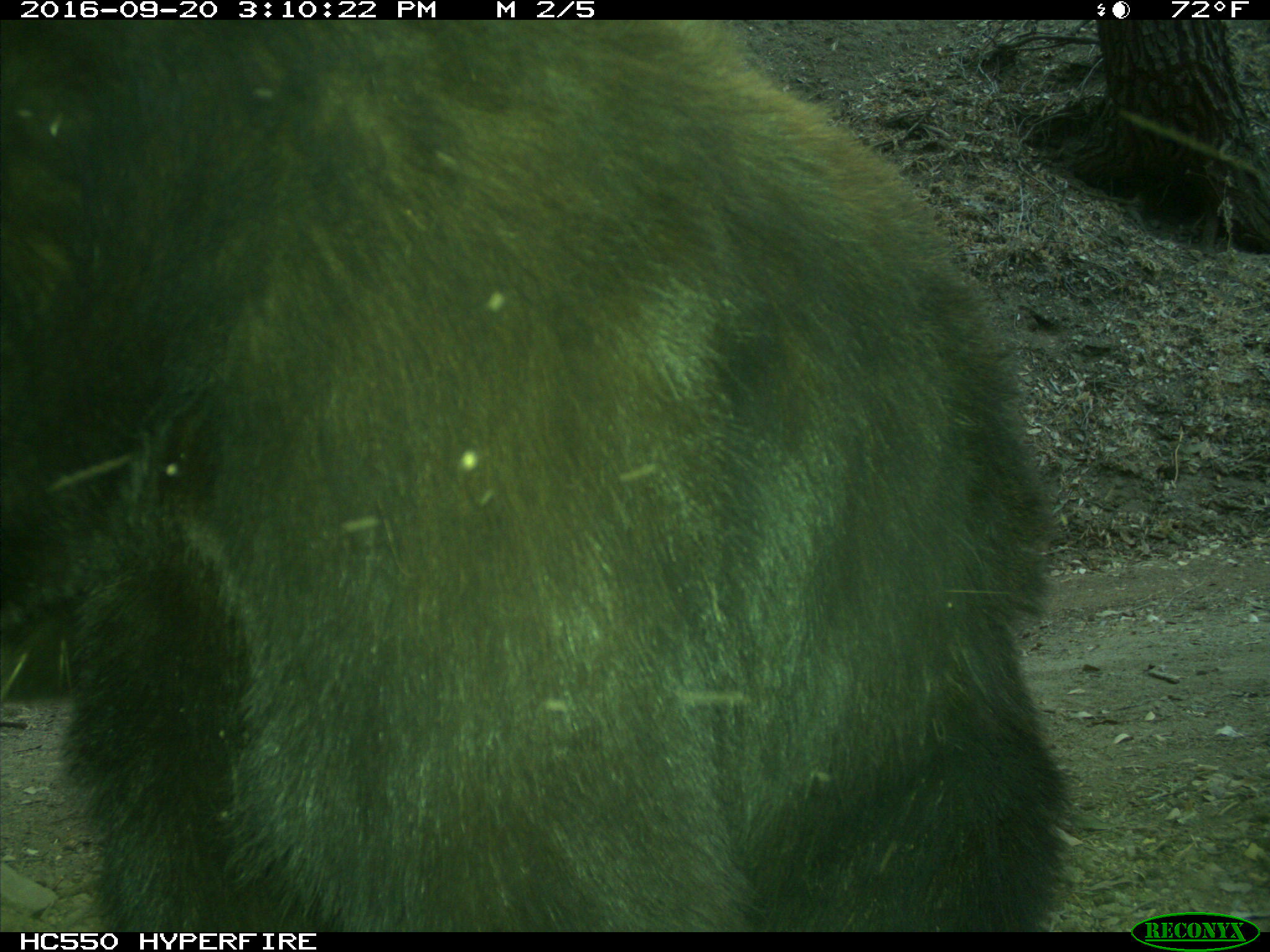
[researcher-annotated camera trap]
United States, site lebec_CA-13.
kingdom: Animalia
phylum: Chordata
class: Mammalia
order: Carnivora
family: Ursidae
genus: Ursus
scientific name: Ursus americanus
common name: american black bear